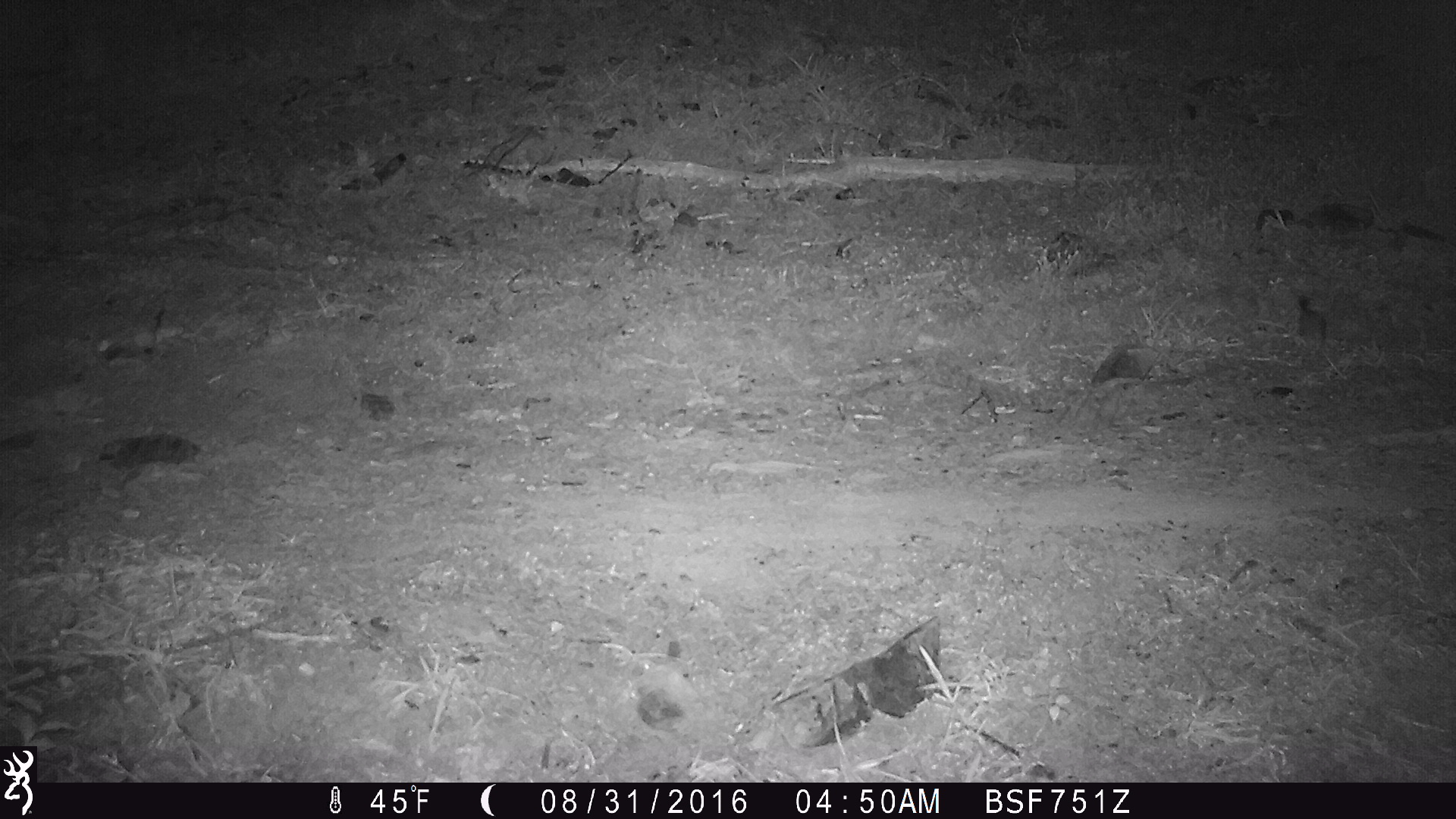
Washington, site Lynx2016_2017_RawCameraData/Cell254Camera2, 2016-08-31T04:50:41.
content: unidentified animal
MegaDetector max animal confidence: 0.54